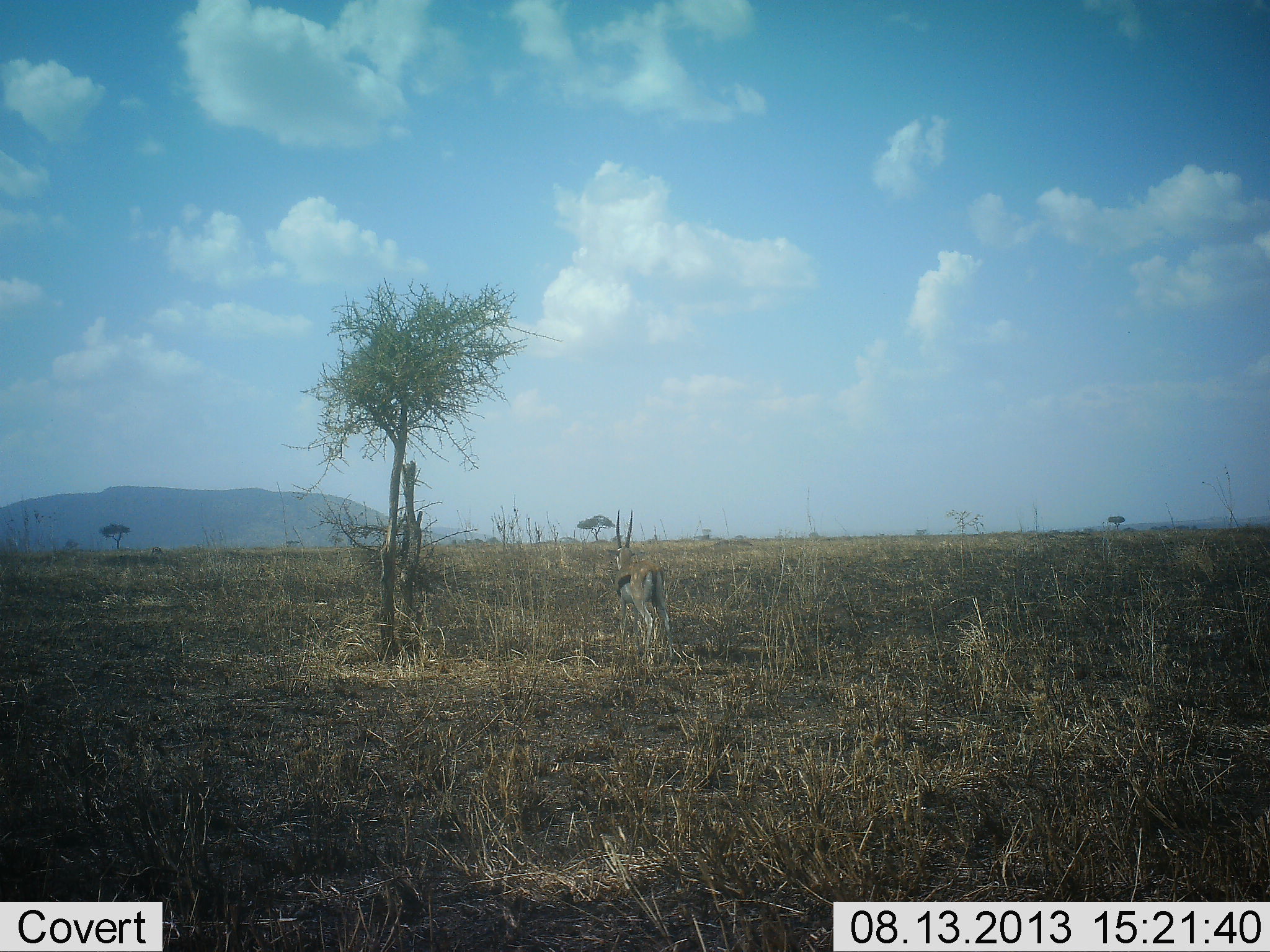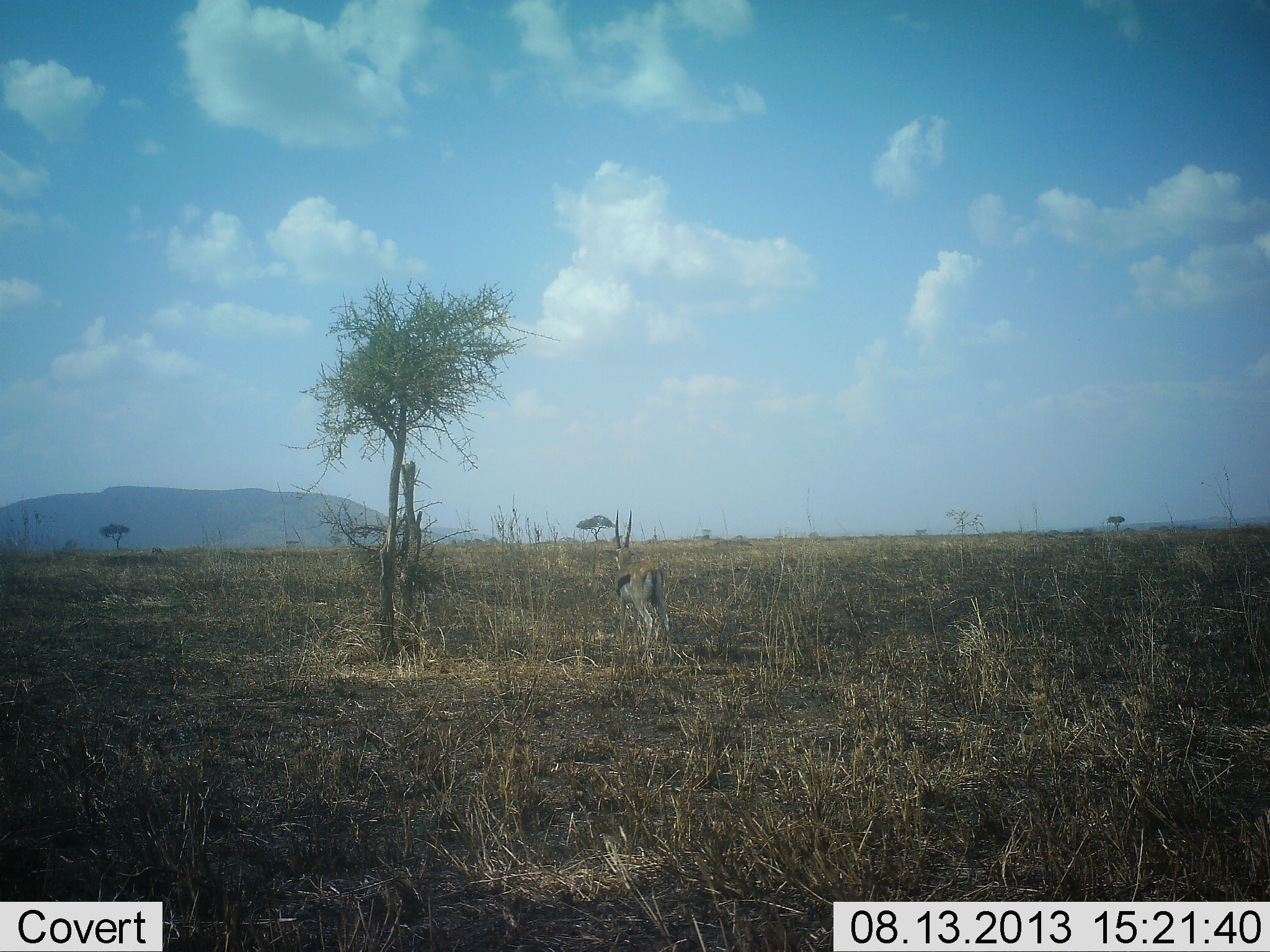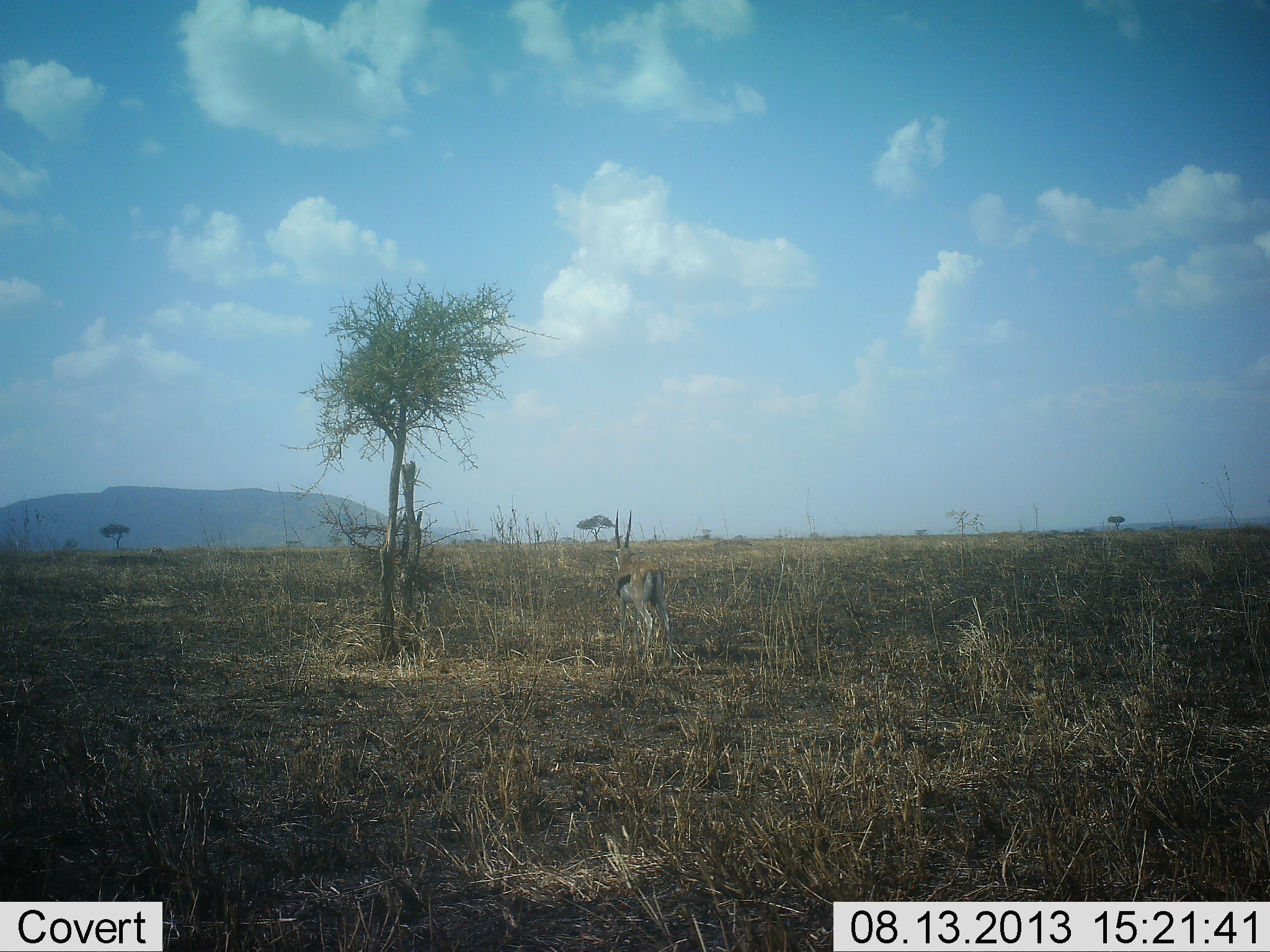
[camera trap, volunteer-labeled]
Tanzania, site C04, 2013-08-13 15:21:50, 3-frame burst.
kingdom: Animalia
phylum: Chordata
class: Mammalia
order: Artiodactyla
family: Bovidae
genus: Eudorcas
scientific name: Eudorcas thomsonii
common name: thomson's gazelle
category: gazellethomsons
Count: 1.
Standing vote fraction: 100%.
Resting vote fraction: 6%.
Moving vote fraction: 0%.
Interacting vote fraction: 0%.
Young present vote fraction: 0%.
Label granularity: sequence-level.